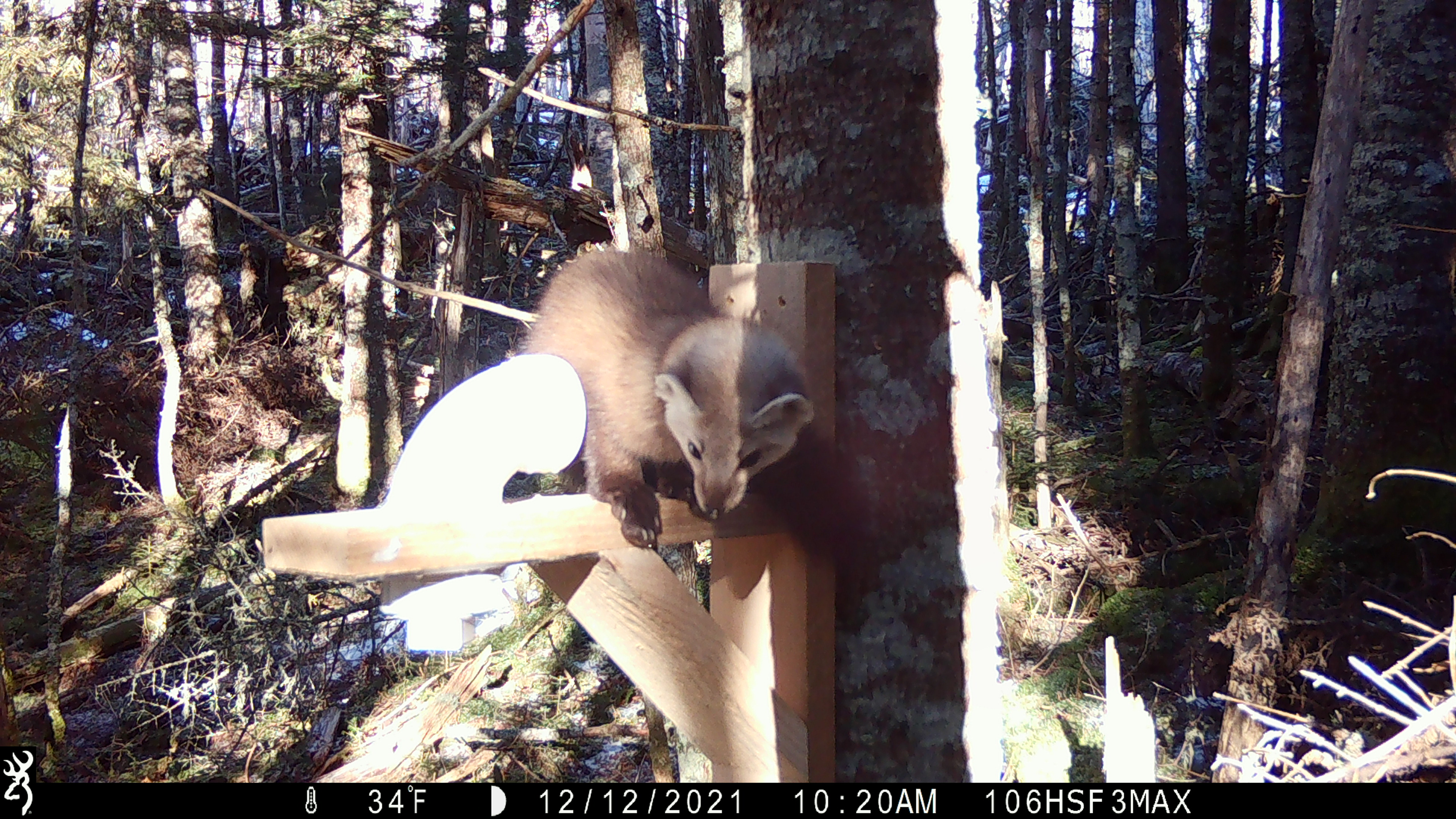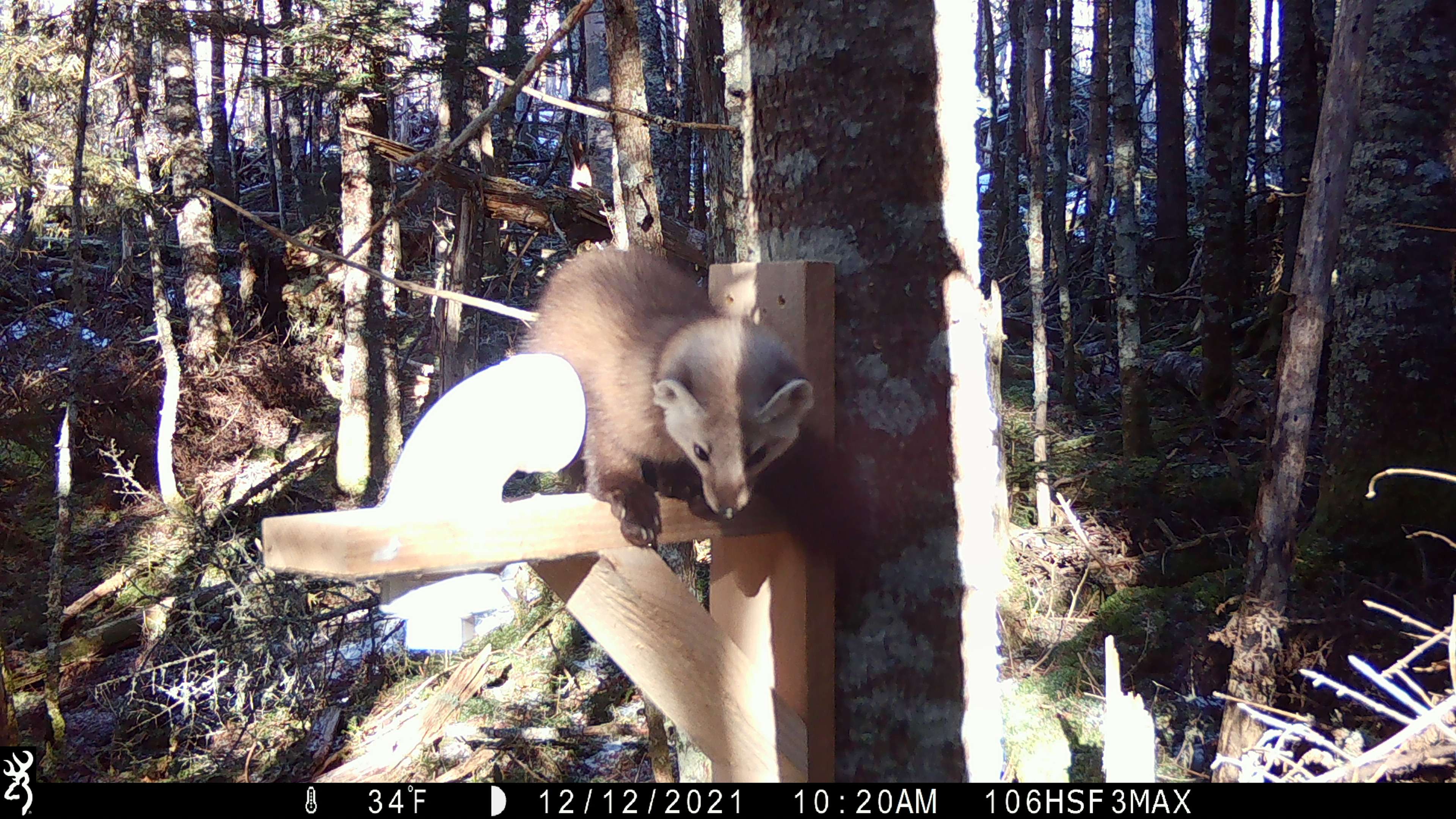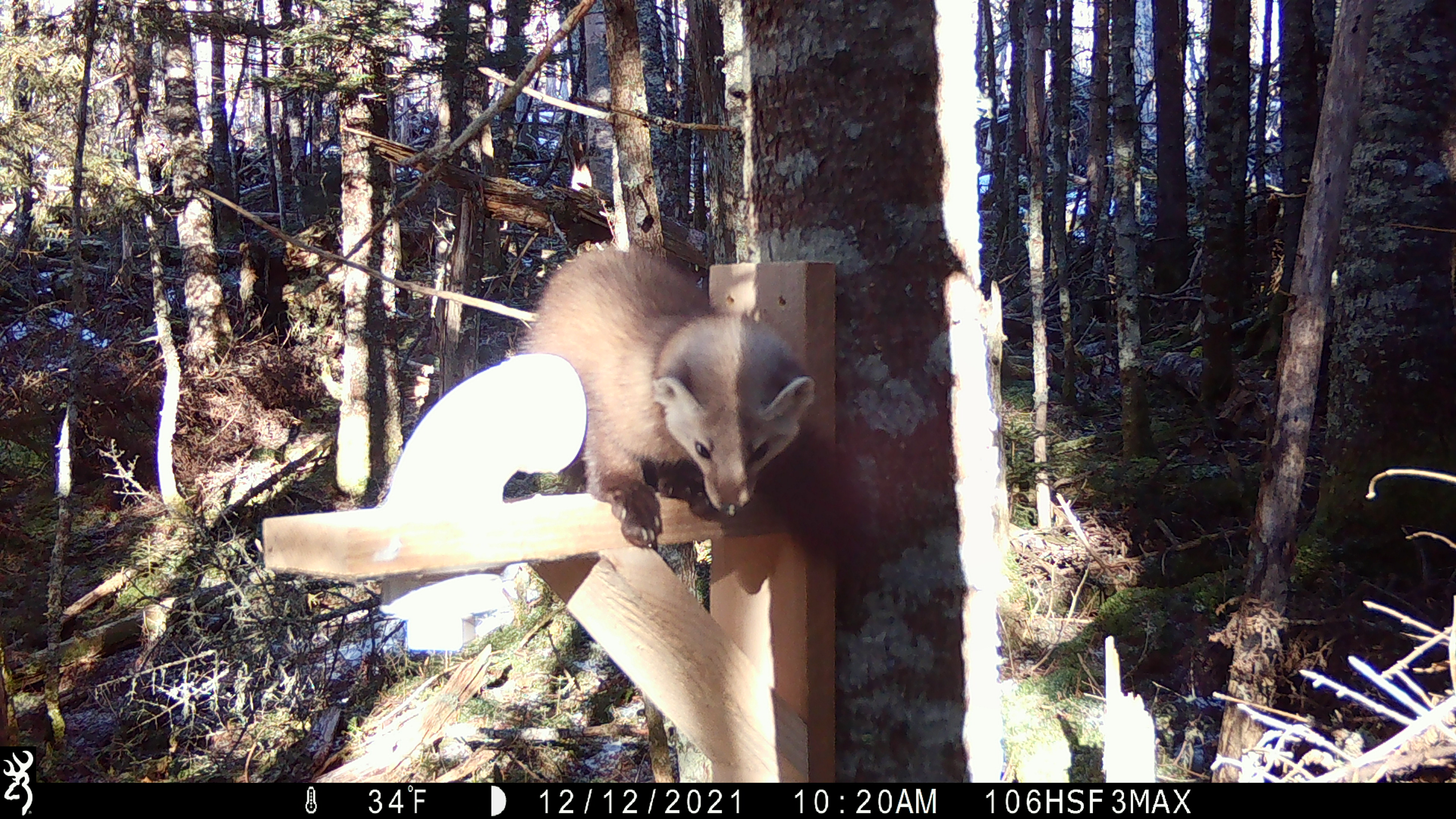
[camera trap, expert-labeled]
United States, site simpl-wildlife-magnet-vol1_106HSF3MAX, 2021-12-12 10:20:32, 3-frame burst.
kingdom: Animalia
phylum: Chordata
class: Mammalia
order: Carnivora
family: Mustelidae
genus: Martes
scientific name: Martes americana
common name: american marten